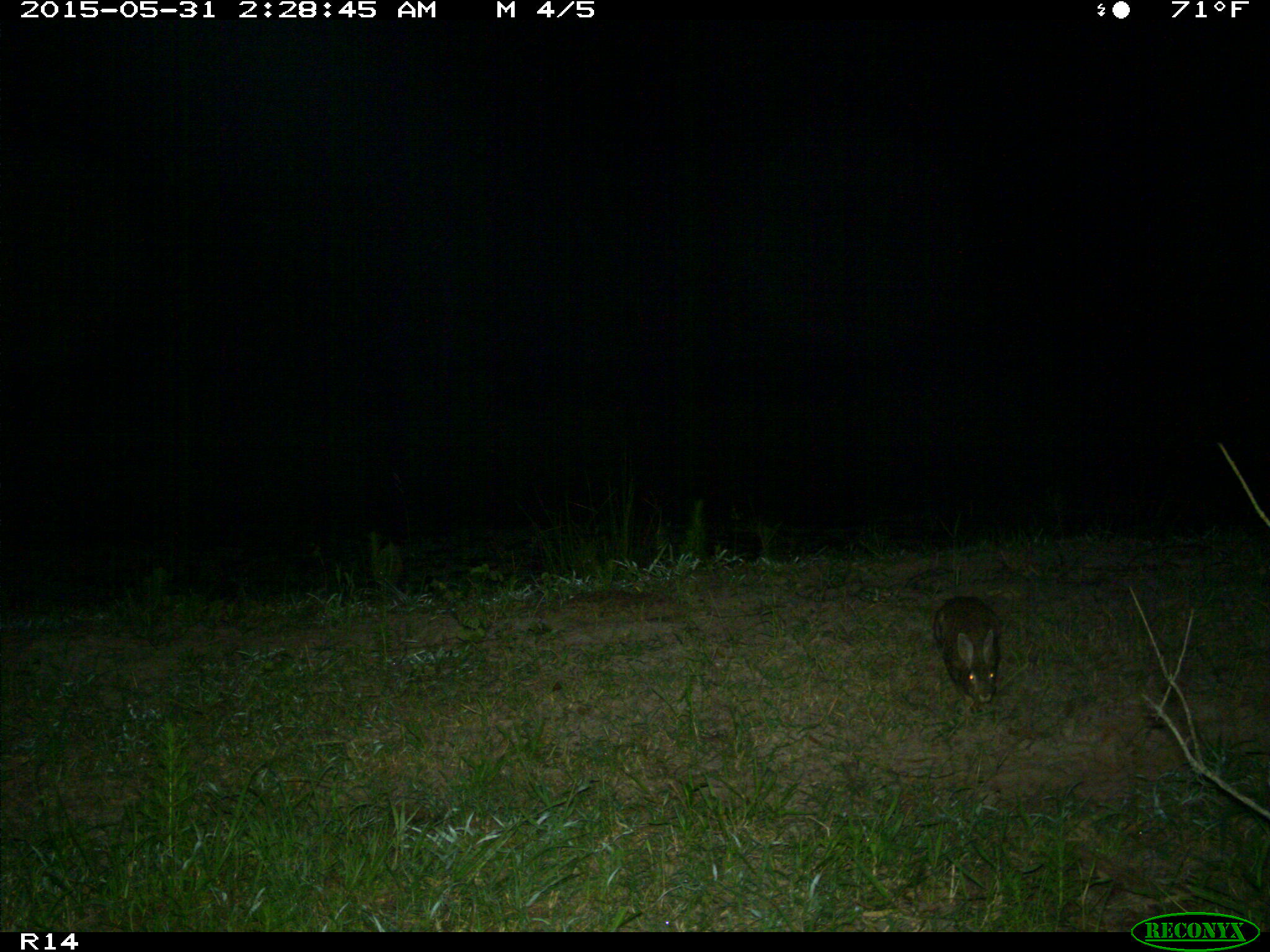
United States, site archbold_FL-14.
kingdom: Animalia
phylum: Chordata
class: Mammalia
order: Lagomorpha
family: Leporidae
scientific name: Leporidae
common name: rabbits and hares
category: unidentified rabbit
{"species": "unidentified rabbit (rabbits and hares) (Leporidae)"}